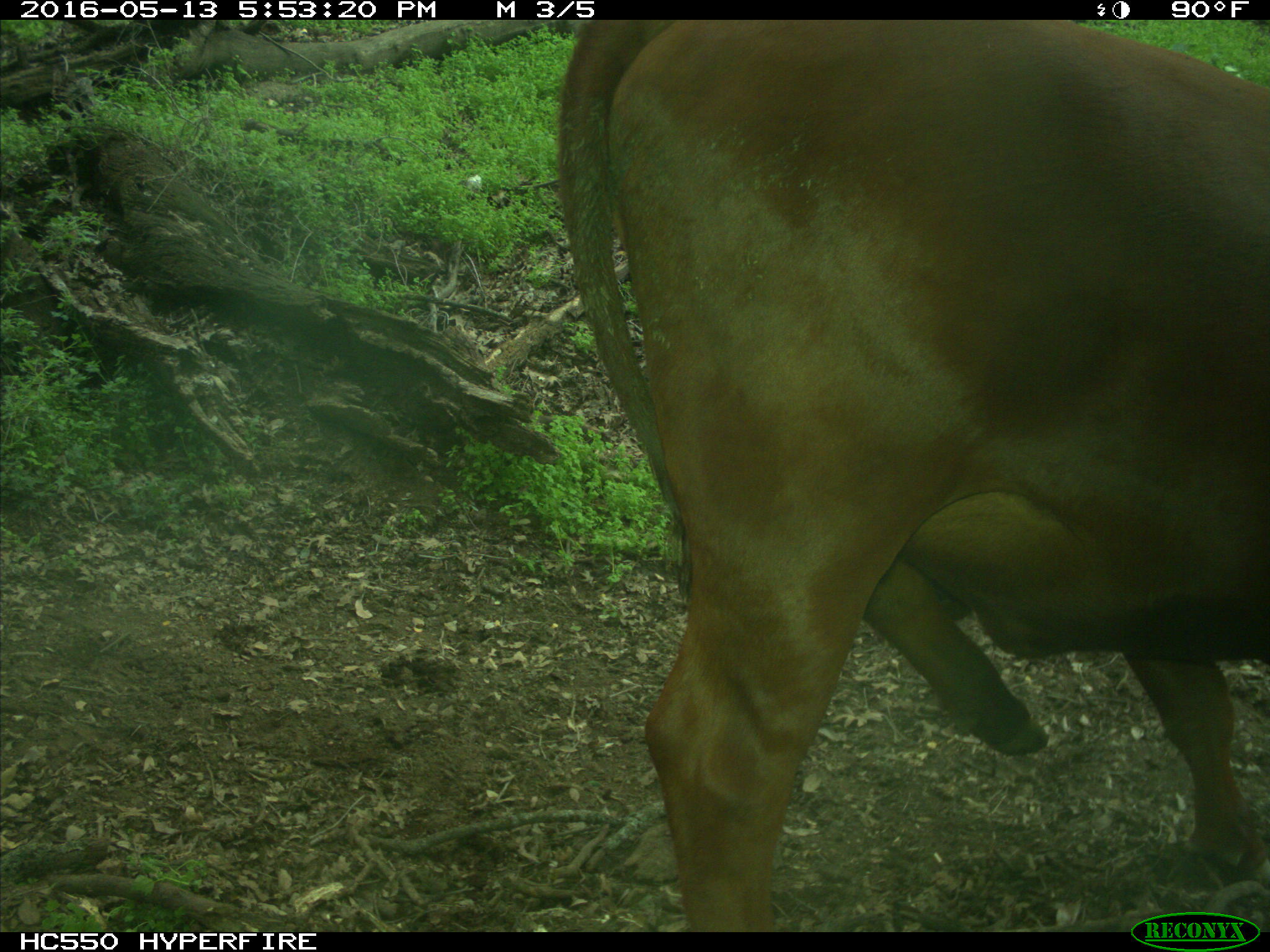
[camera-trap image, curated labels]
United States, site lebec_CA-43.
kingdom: Animalia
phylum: Chordata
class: Mammalia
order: Artiodactyla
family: Bovidae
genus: Bos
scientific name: Bos taurus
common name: domestic cow